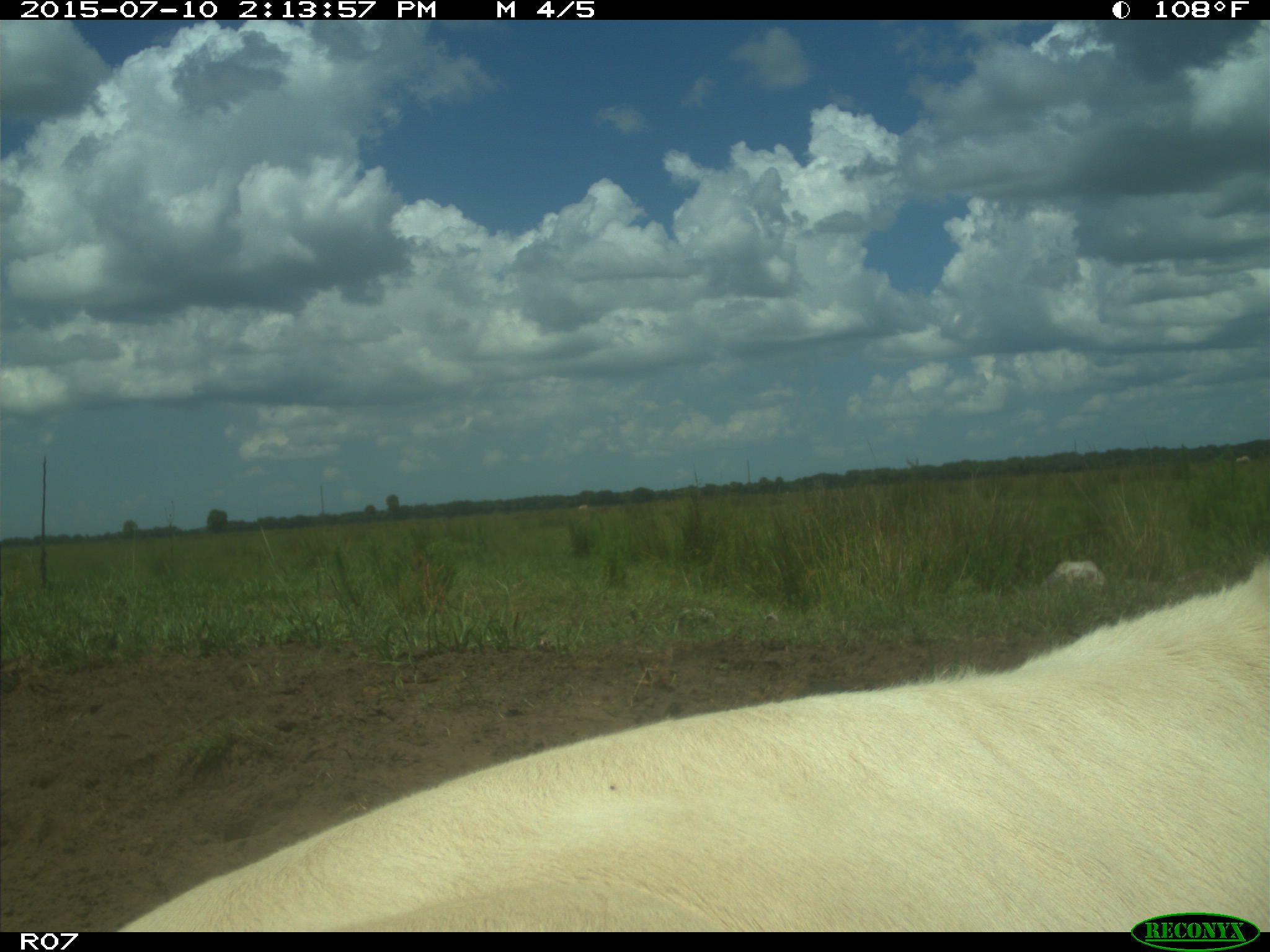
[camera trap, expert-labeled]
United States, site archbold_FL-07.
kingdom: Animalia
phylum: Chordata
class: Mammalia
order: Artiodactyla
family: Bovidae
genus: Bos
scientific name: Bos taurus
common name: domestic cow